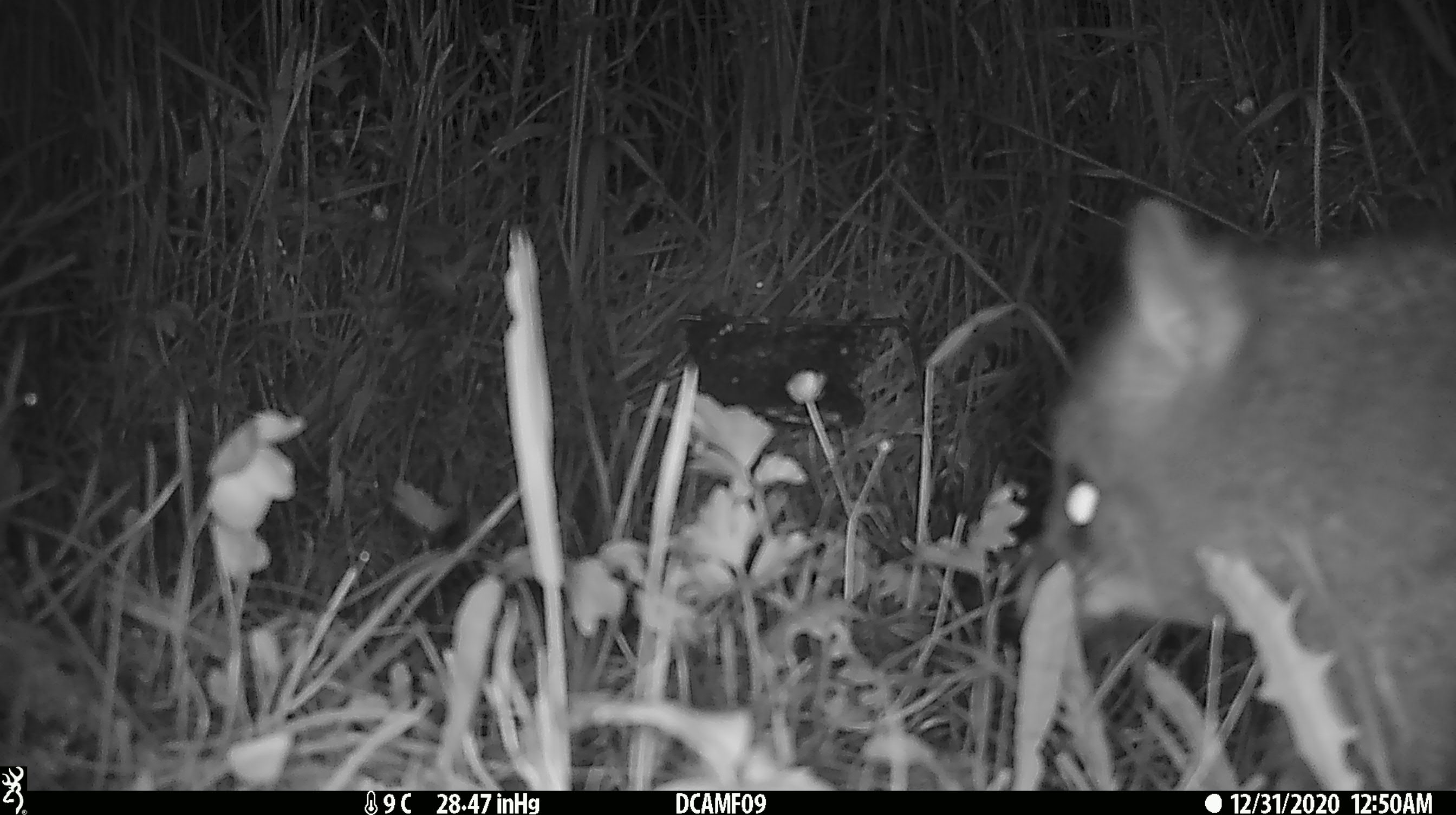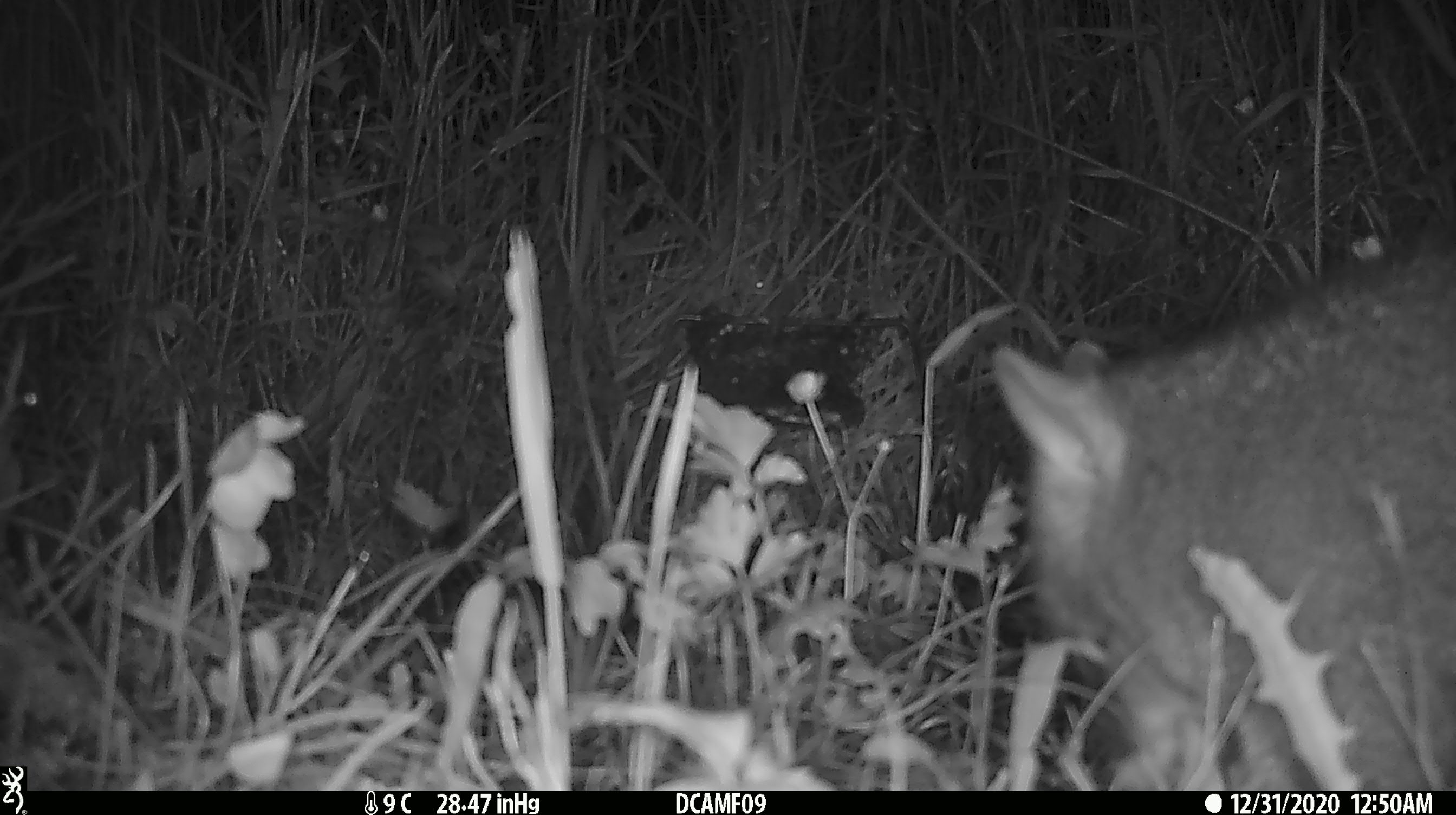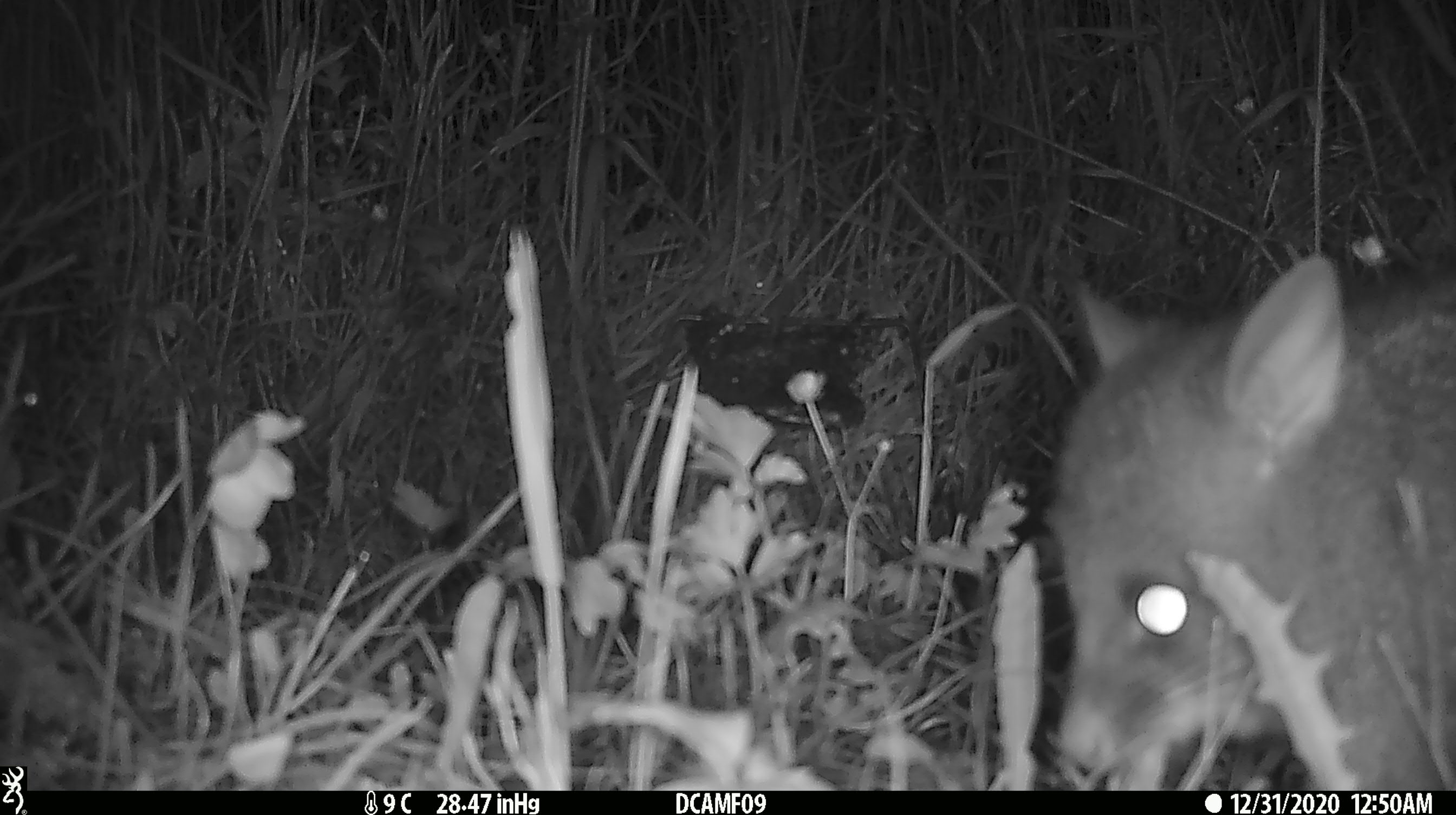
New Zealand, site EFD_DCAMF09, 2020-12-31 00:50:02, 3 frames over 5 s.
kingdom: Animalia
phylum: Chordata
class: Mammalia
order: Diprotodontia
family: Phalangeridae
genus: Trichosurus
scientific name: Trichosurus vulpecula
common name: common brushtail possum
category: possum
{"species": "possum (common brushtail possum) (Trichosurus vulpecula)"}